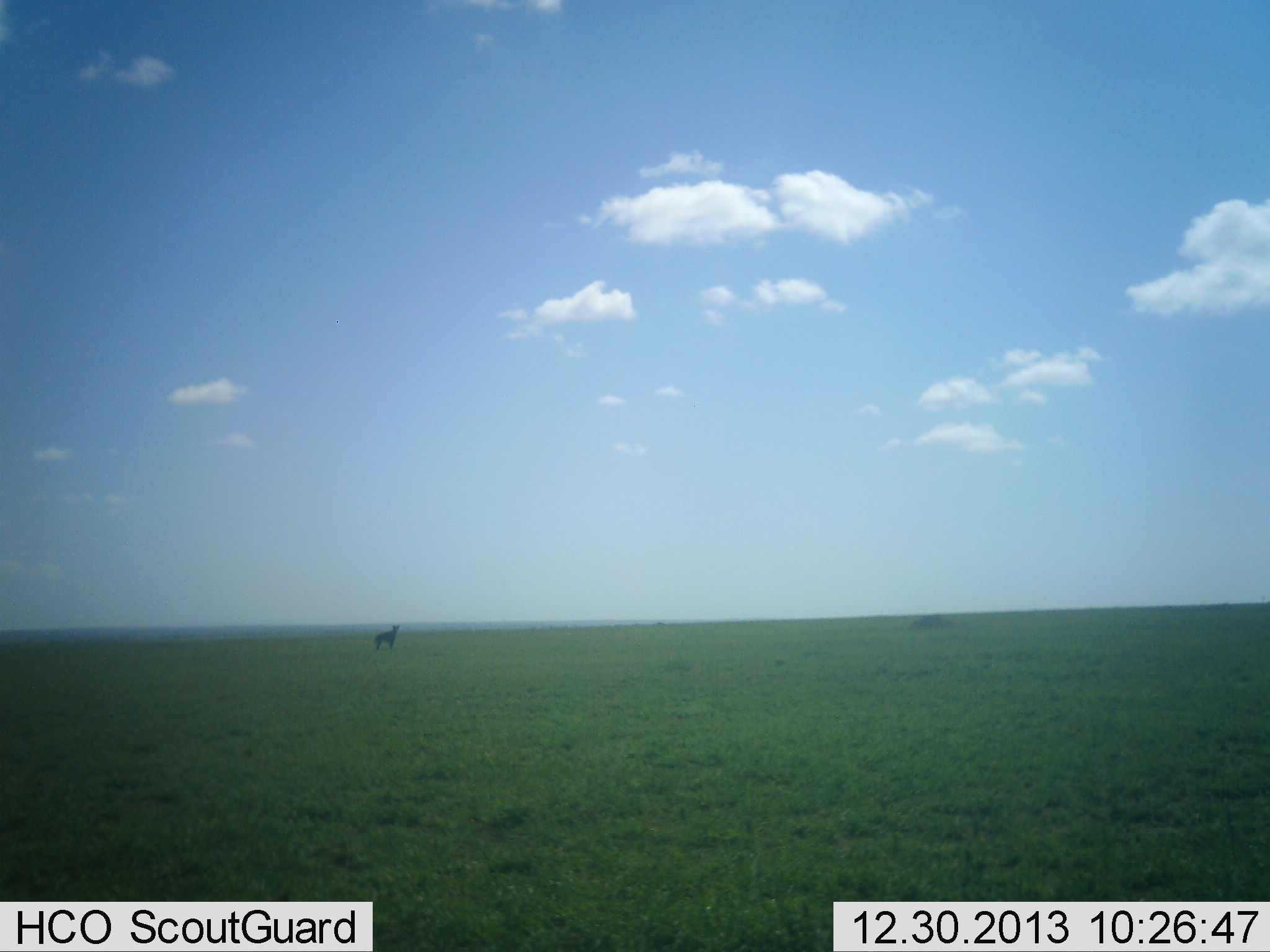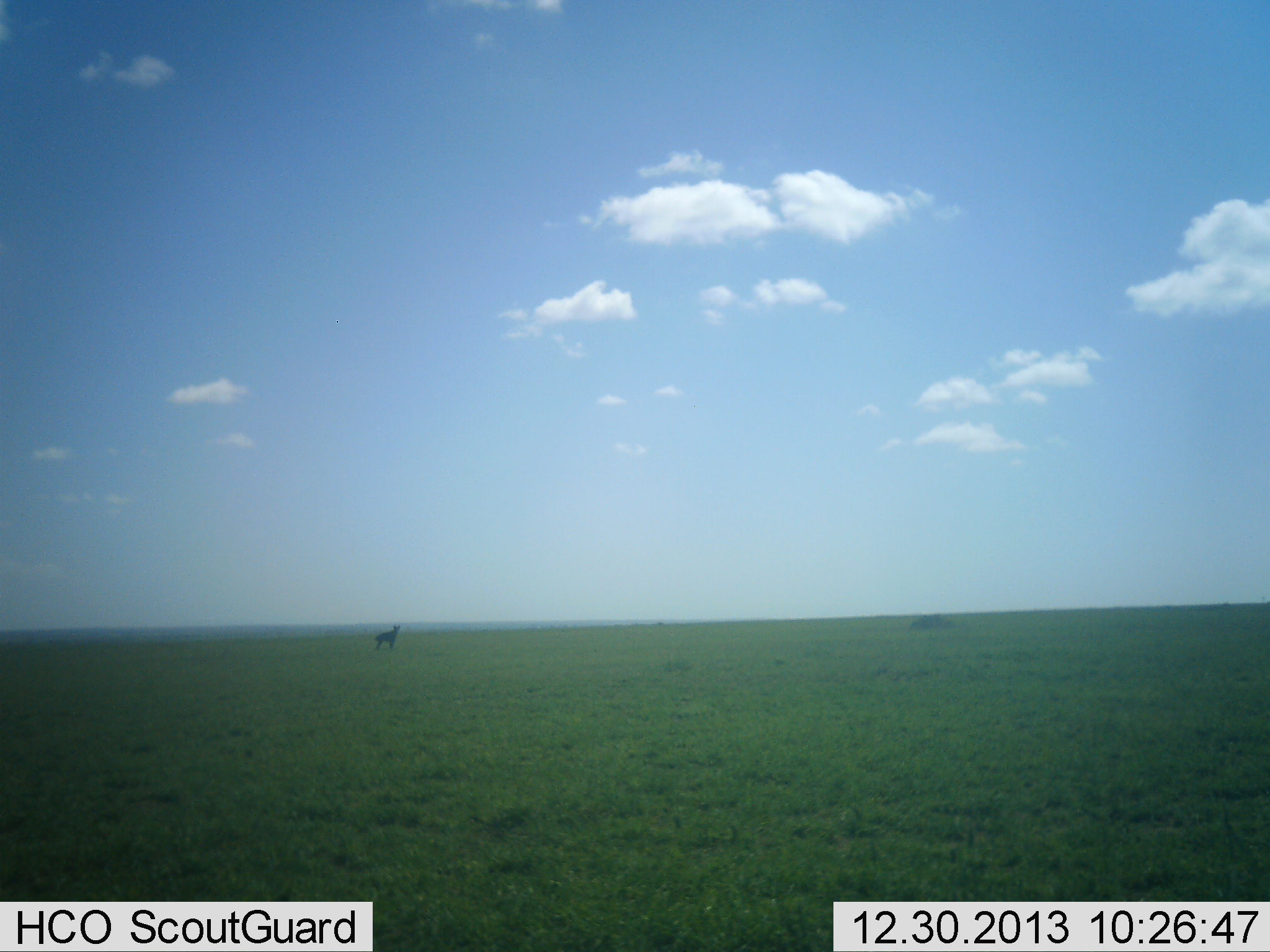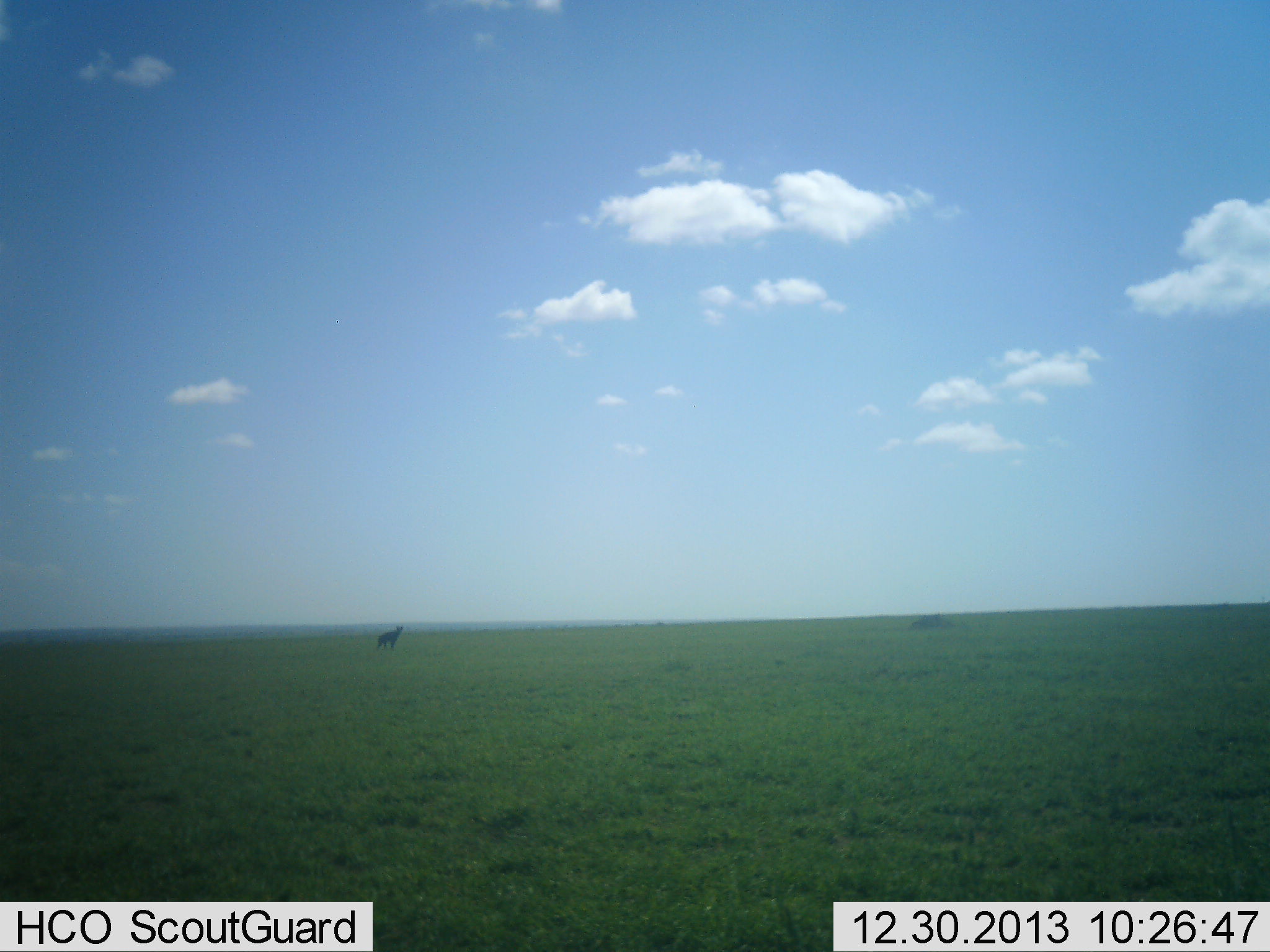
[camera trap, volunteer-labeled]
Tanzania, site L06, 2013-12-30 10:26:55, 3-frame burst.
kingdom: Animalia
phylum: Chordata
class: Mammalia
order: Carnivora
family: Hyaenidae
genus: Crocuta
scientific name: Crocuta crocuta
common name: spotted hyena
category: hyenaspotted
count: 1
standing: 75%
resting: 0%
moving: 25%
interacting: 0%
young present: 0%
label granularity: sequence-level